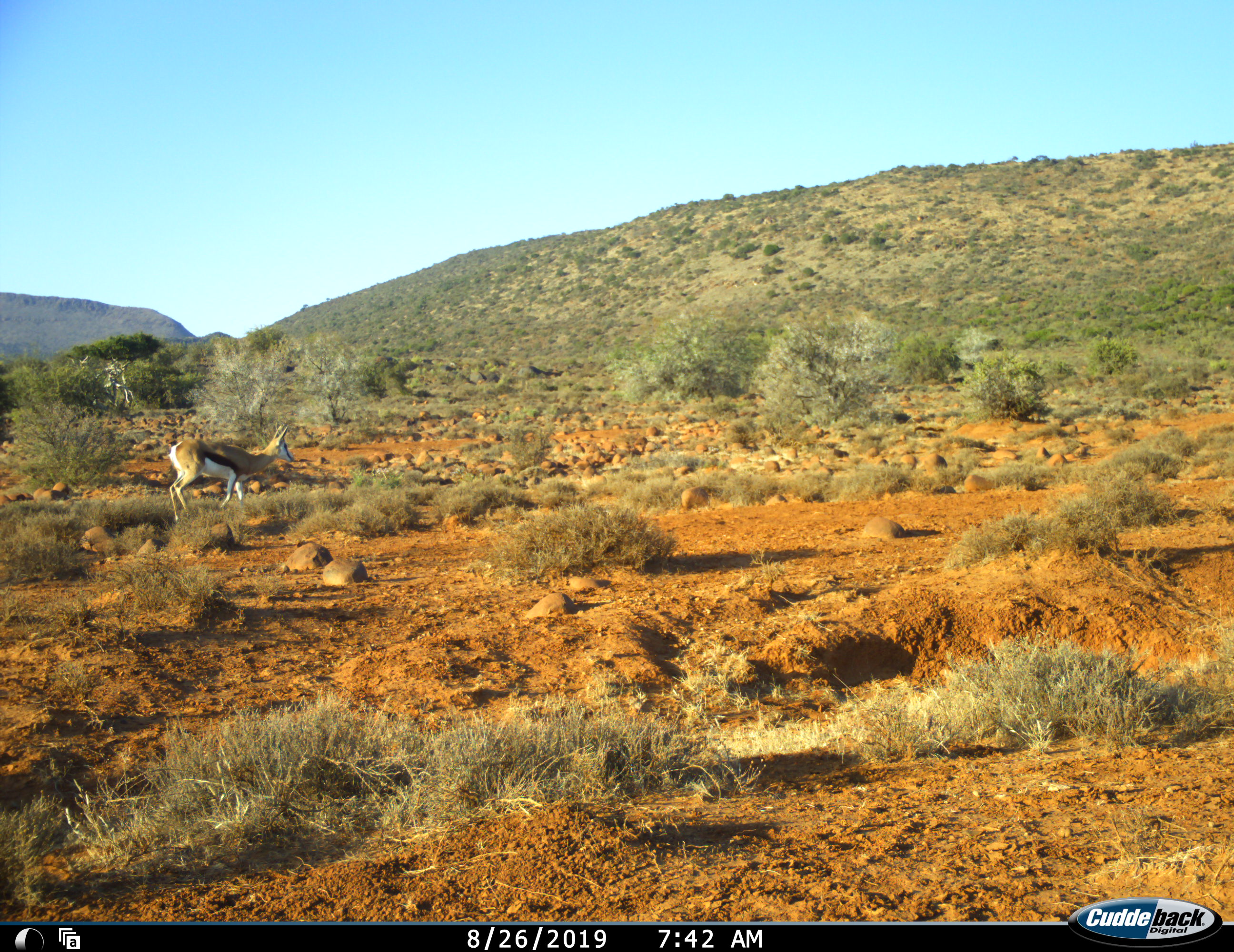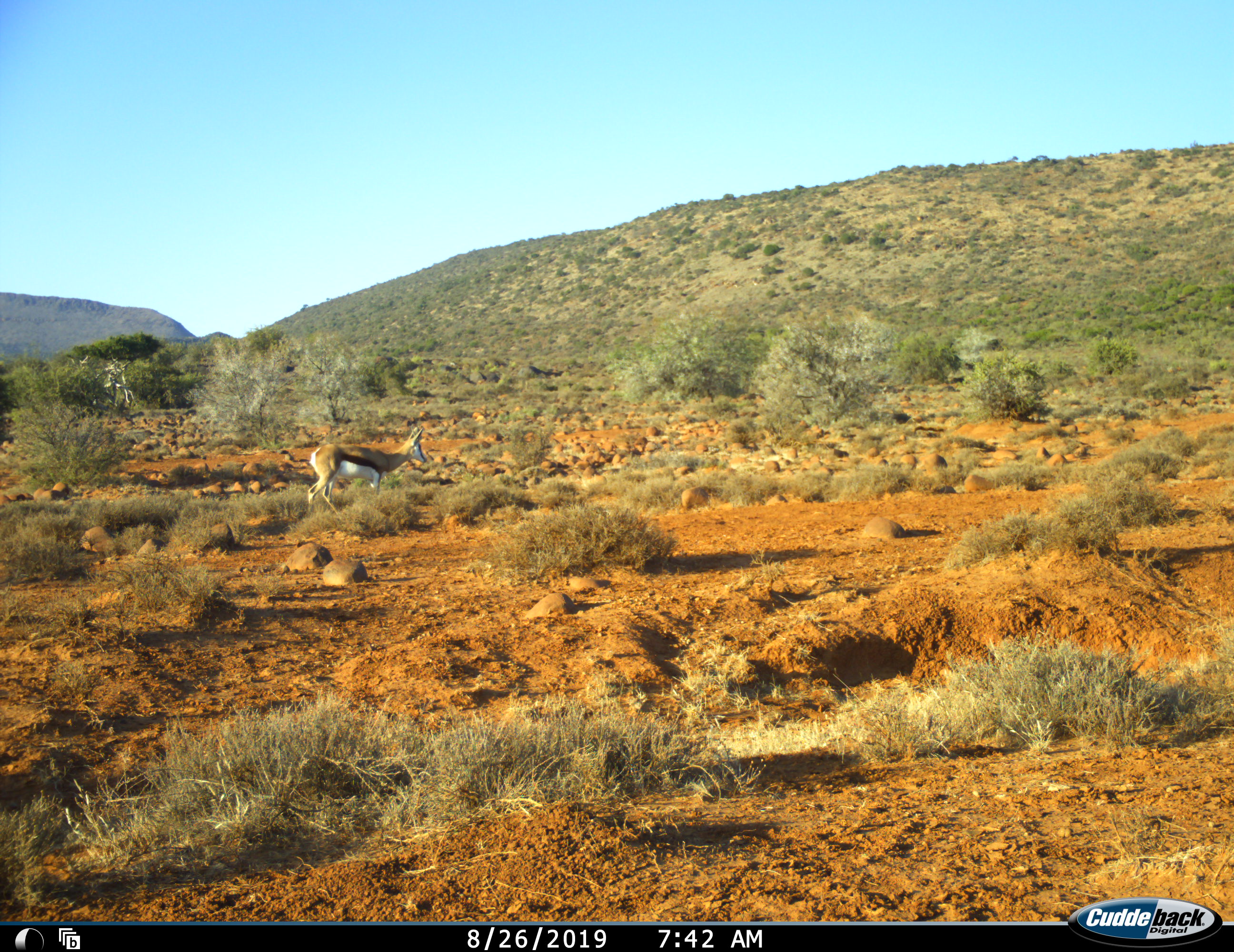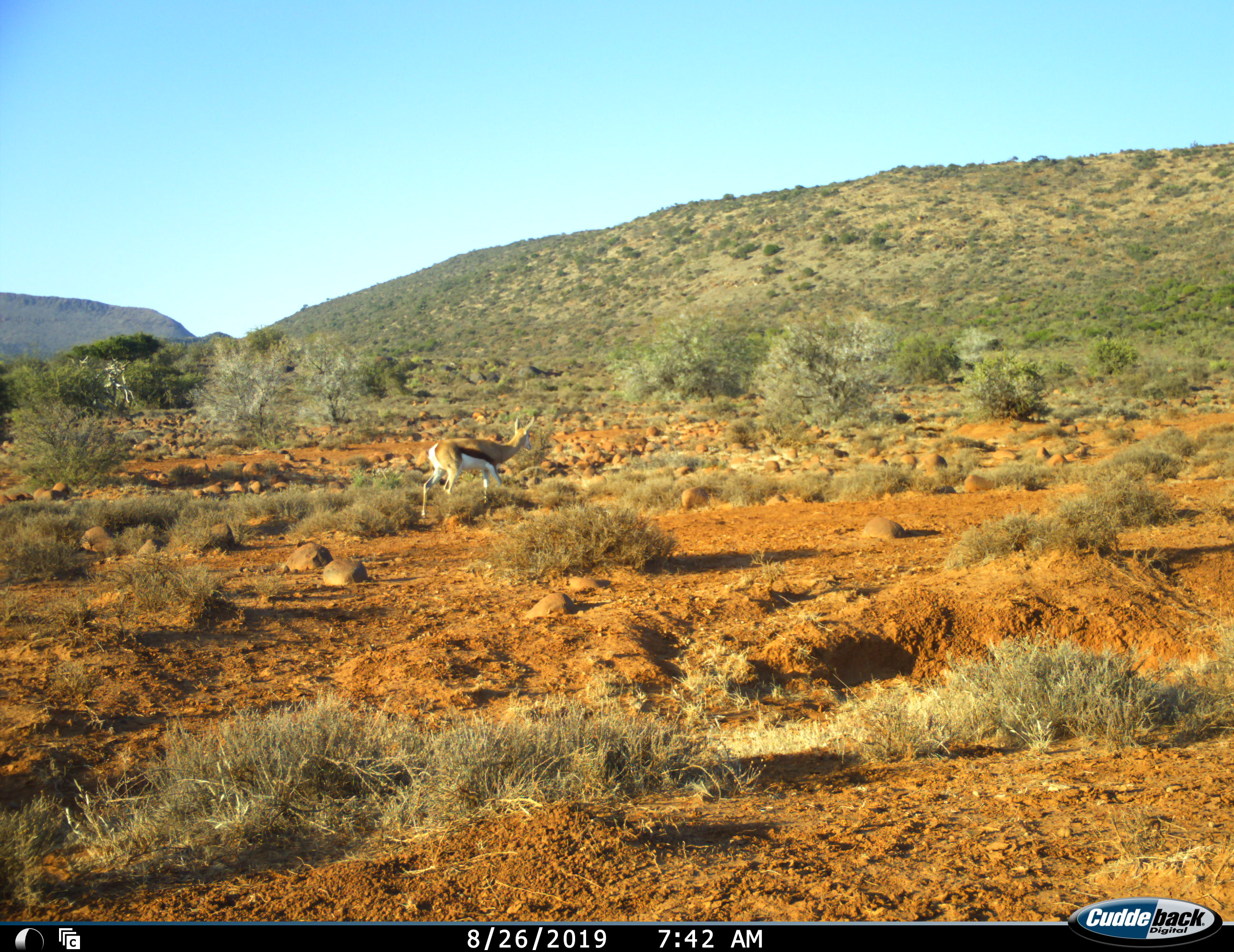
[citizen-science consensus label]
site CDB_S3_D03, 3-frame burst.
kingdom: Animalia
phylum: Chordata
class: Mammalia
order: Artiodactyla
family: Bovidae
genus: Antidorcas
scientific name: Antidorcas marsupialis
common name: springbok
Springbok (Antidorcas marsupialis), count 1. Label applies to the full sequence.